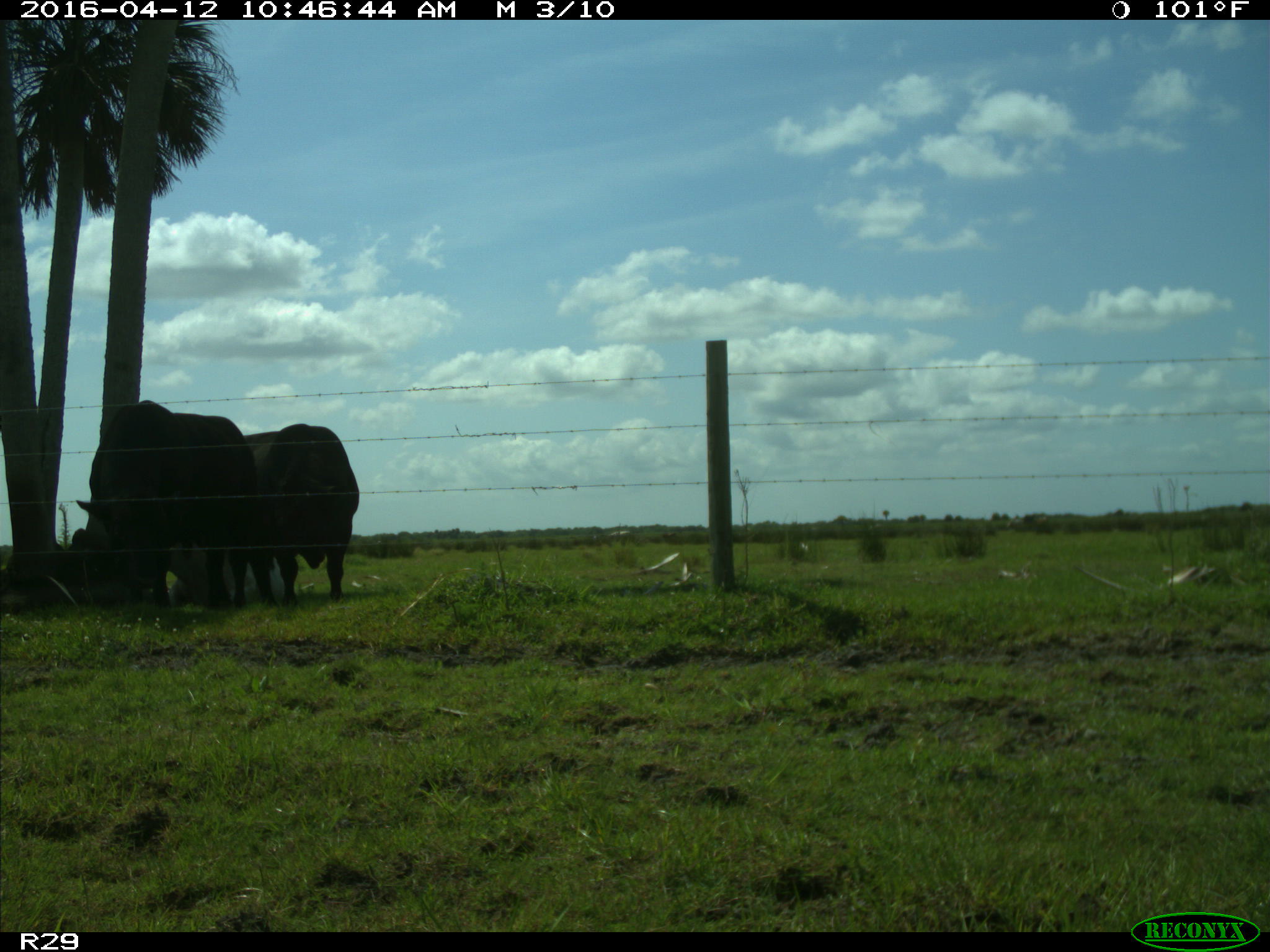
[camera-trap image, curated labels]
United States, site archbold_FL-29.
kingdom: Animalia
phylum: Chordata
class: Mammalia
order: Artiodactyla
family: Bovidae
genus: Bos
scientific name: Bos taurus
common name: domestic cow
Bos taurus (domestic cow).